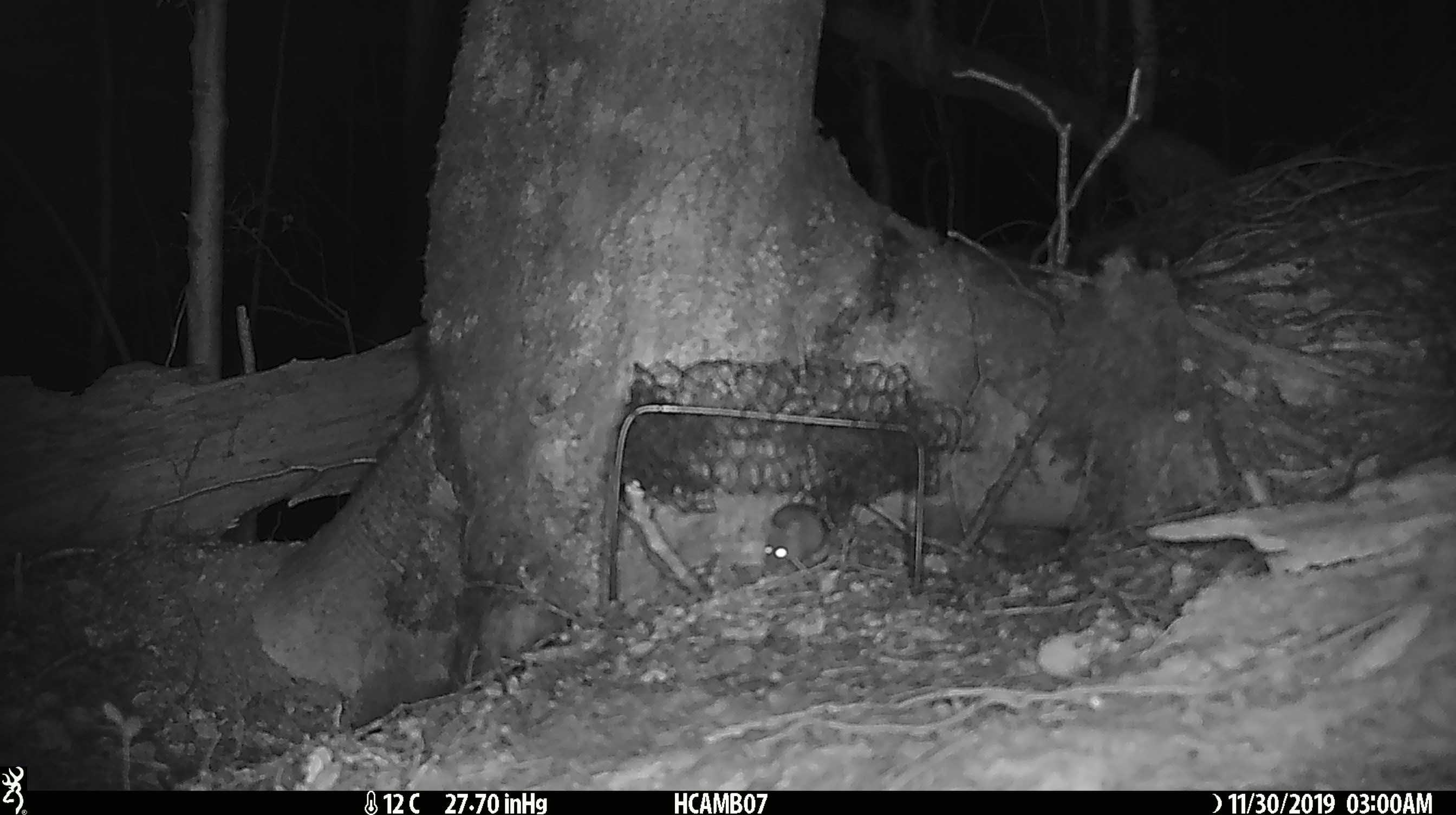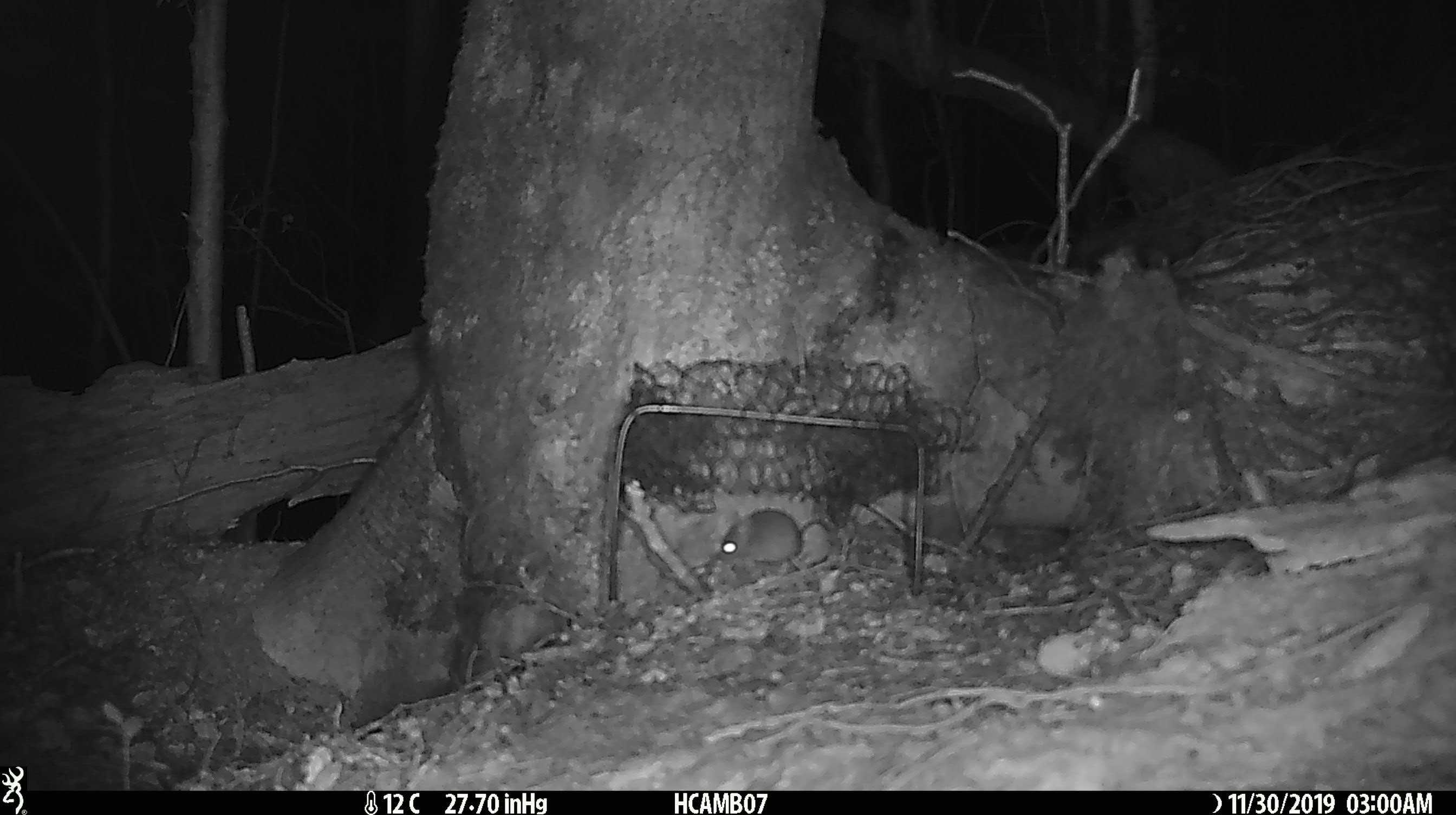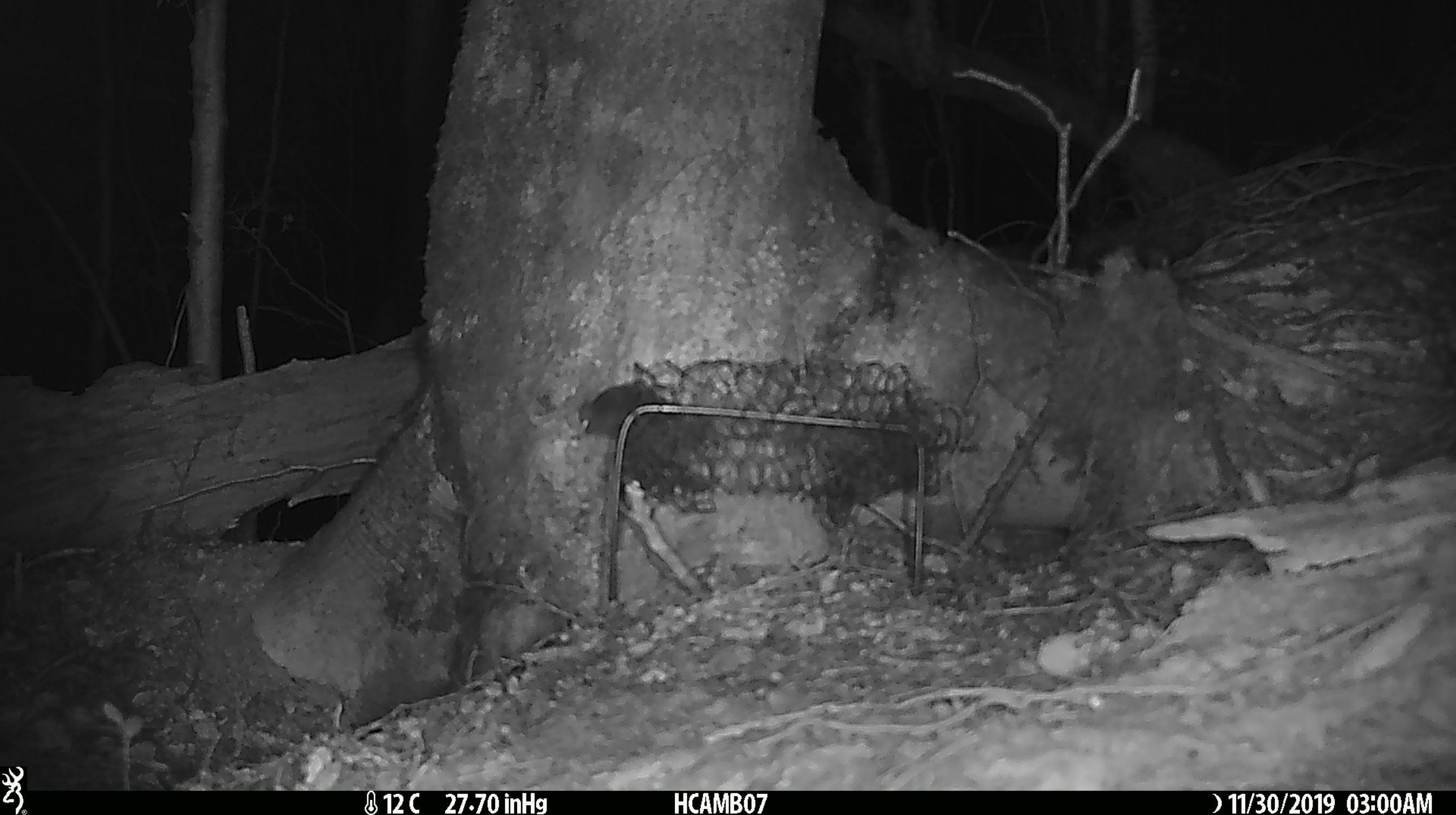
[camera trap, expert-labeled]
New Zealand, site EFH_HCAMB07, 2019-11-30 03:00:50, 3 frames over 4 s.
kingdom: Animalia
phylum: Chordata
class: Mammalia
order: Rodentia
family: Muridae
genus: Mus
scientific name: Mus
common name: mouse